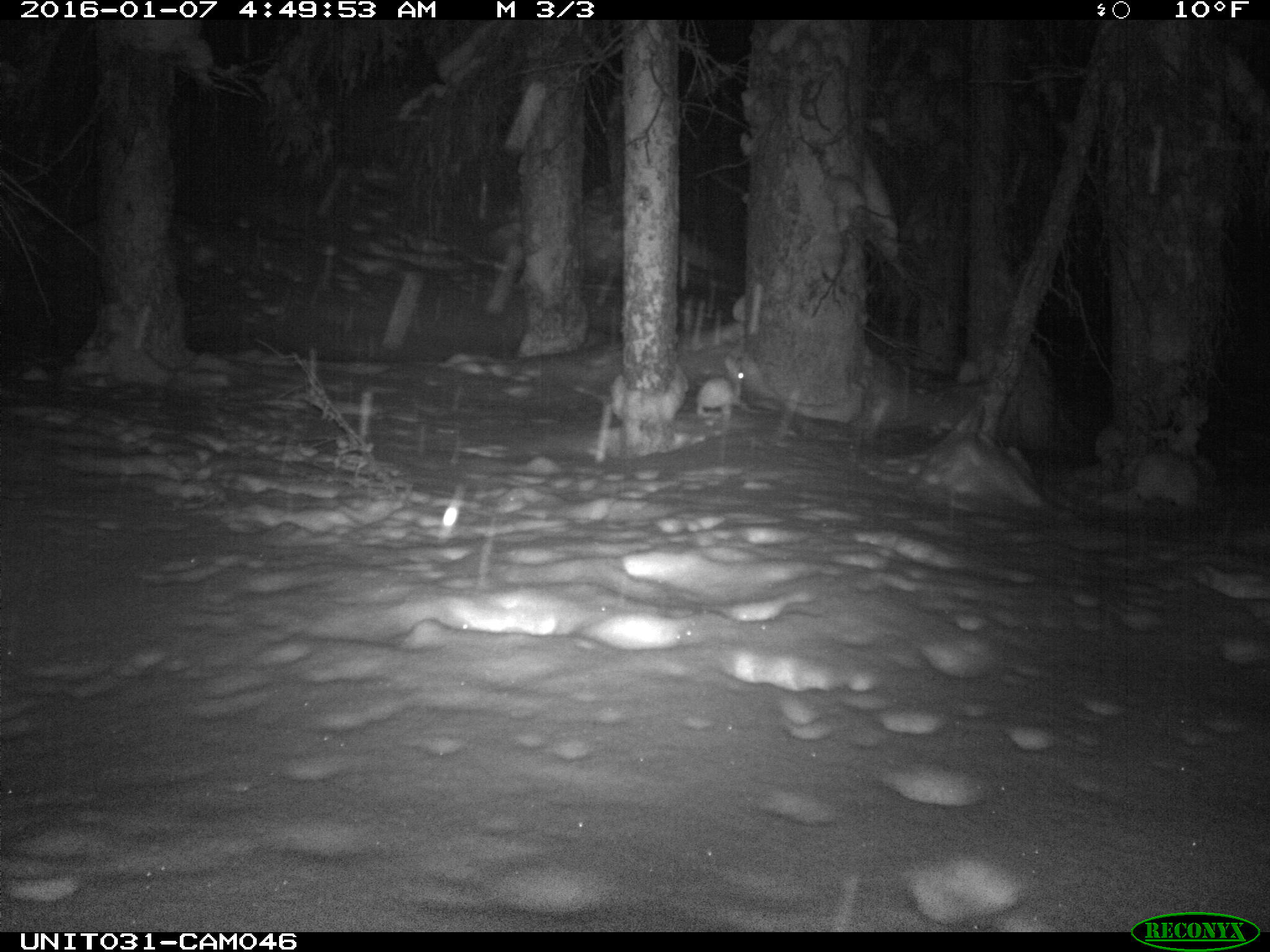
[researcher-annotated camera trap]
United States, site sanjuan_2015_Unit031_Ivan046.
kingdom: Animalia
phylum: Chordata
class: Mammalia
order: Lagomorpha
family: Leporidae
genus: Lepus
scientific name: Lepus americanus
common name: snowshoe hare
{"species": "Lepus americanus (snowshoe hare)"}